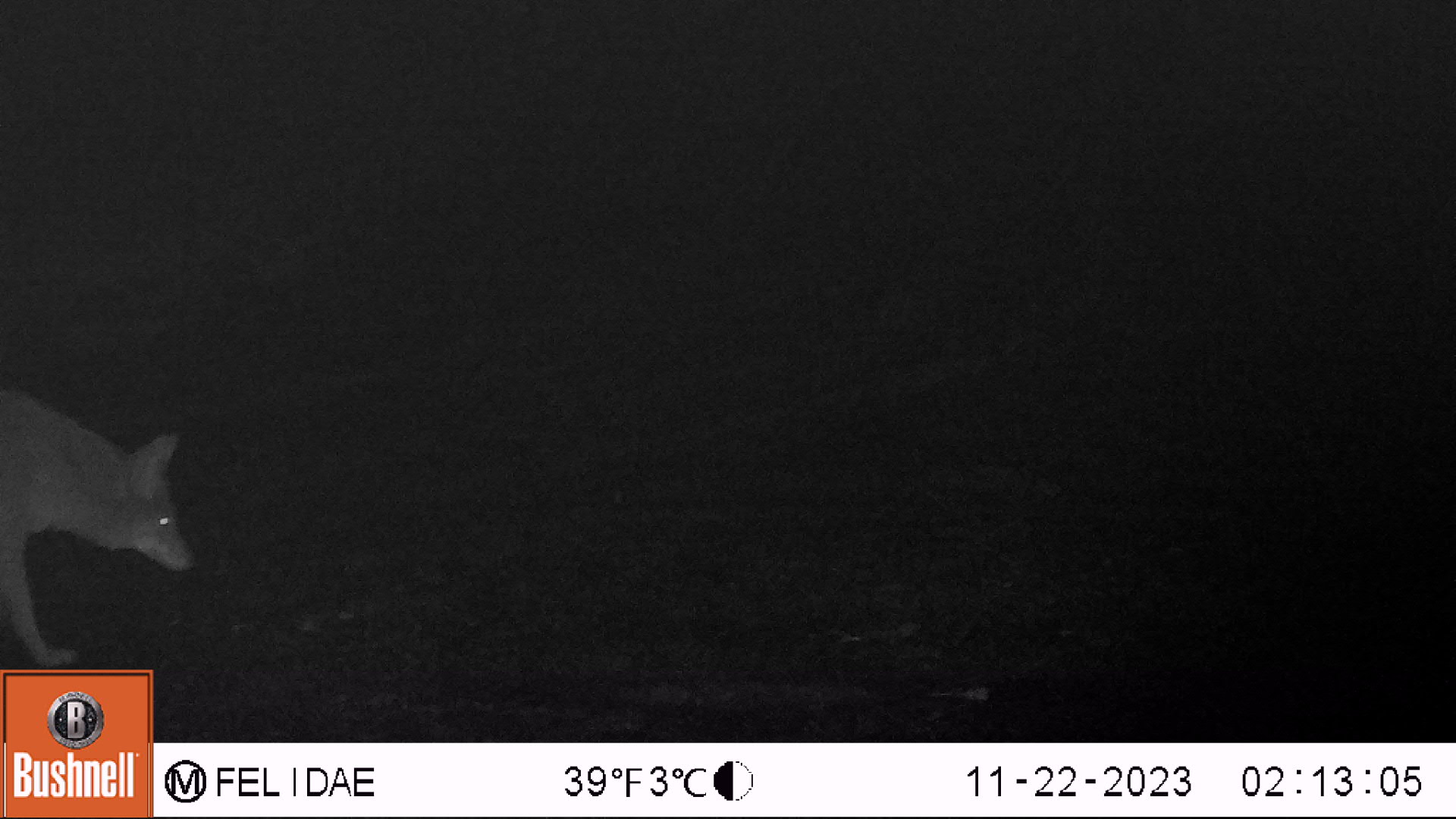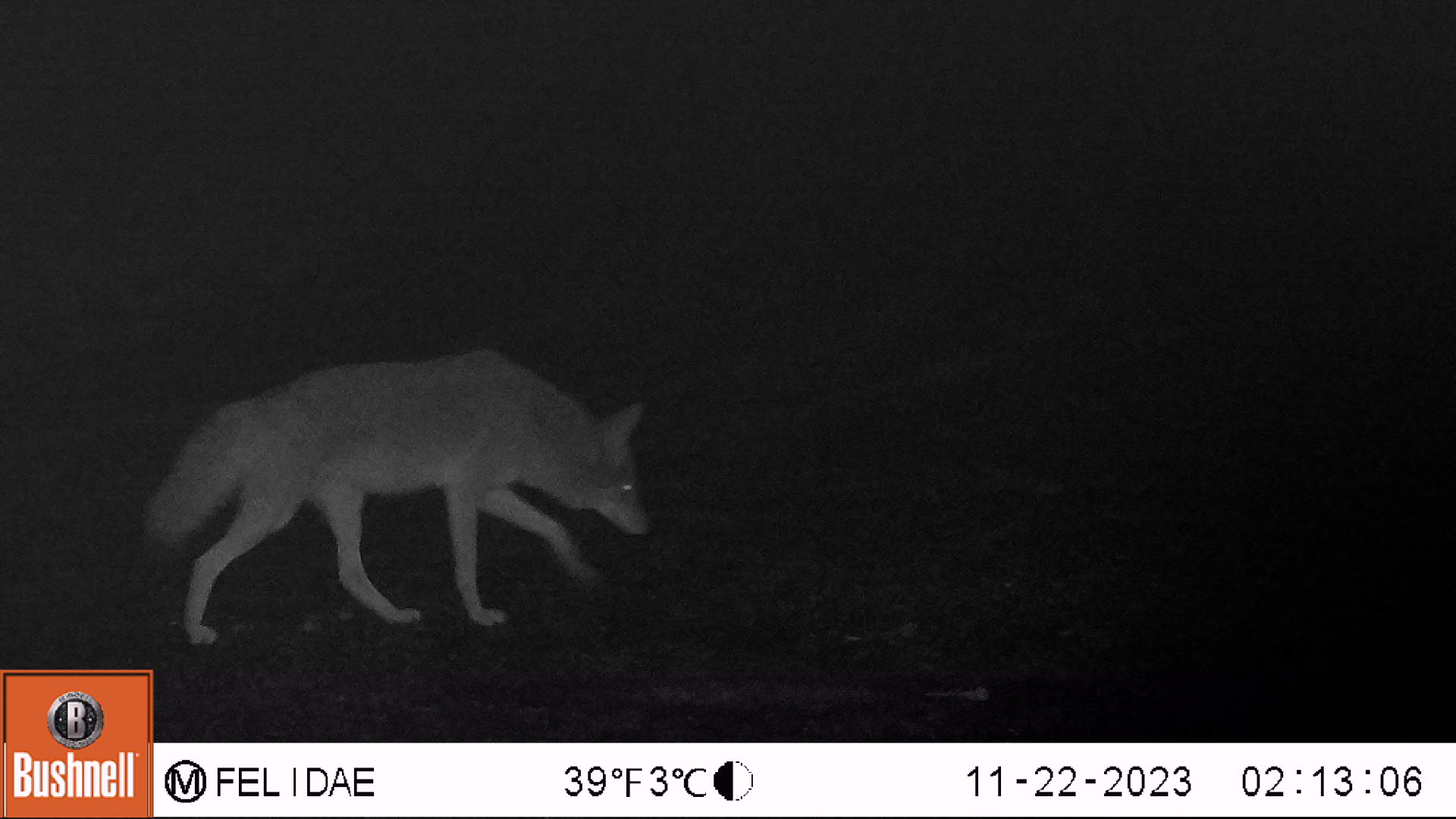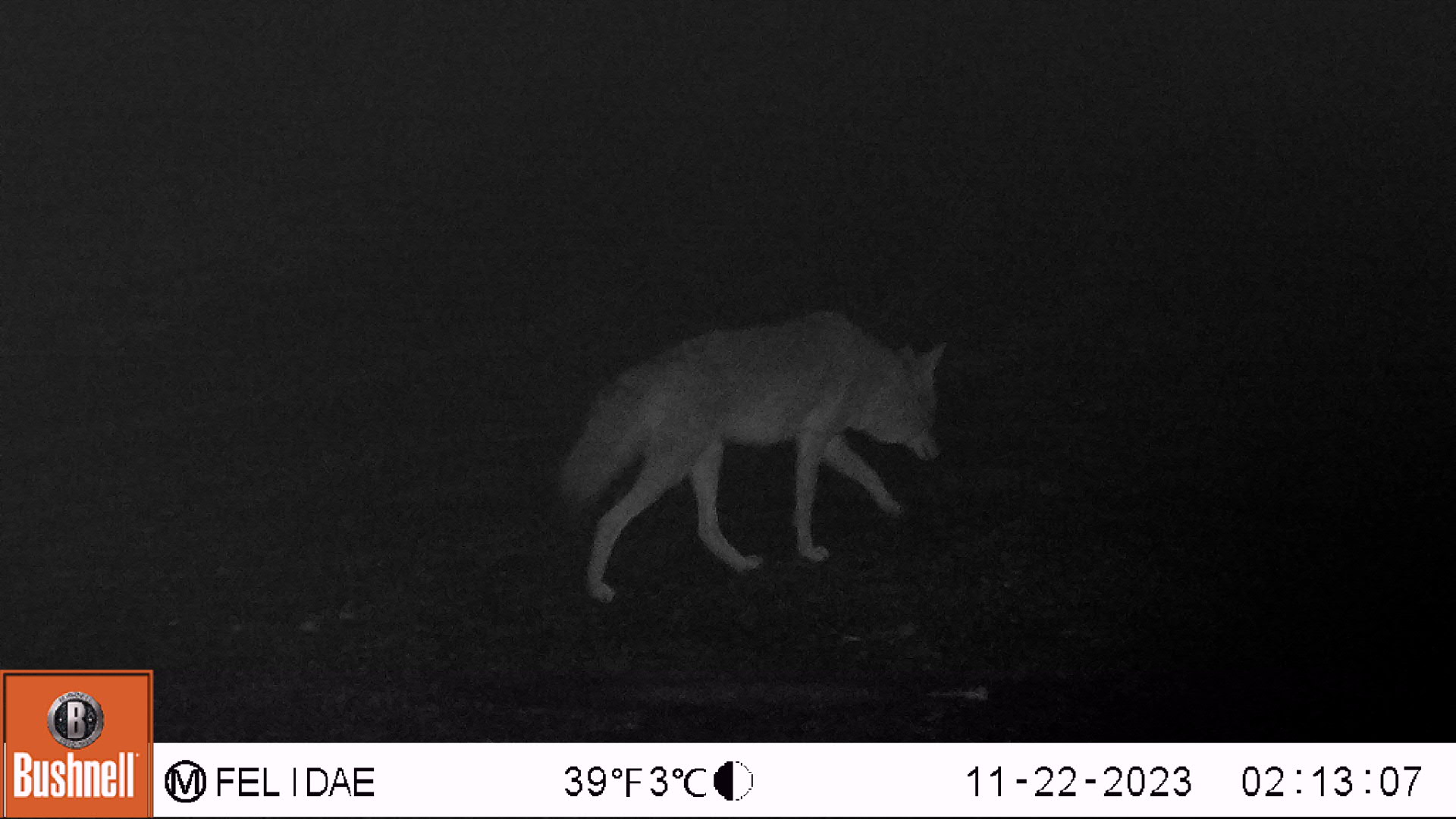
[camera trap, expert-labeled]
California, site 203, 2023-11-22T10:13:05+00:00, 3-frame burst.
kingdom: Animalia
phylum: Chordata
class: Mammalia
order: Carnivora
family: Canidae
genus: Canis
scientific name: Canis latrans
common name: coyote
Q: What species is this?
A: Coyote (Canis latrans).